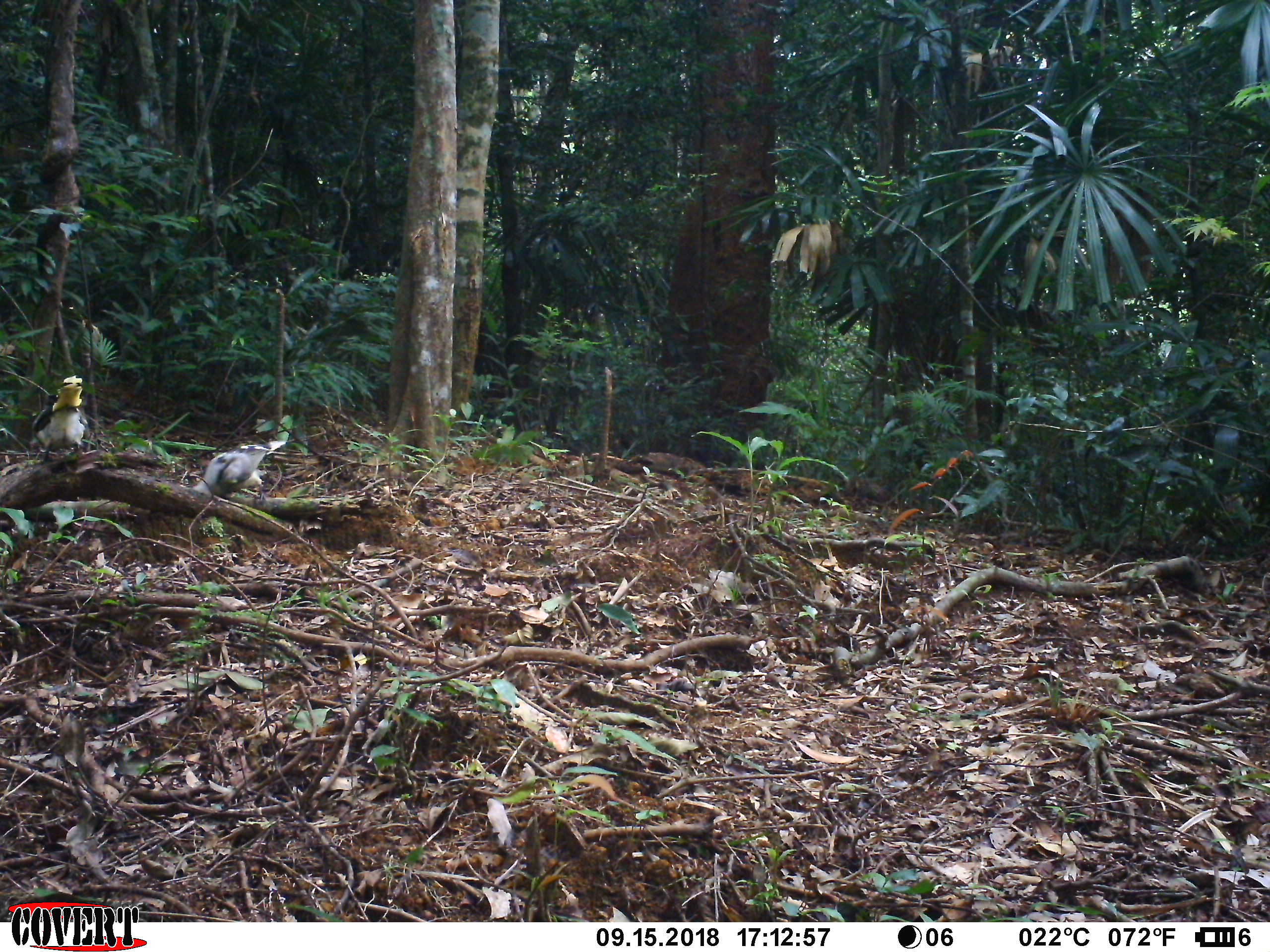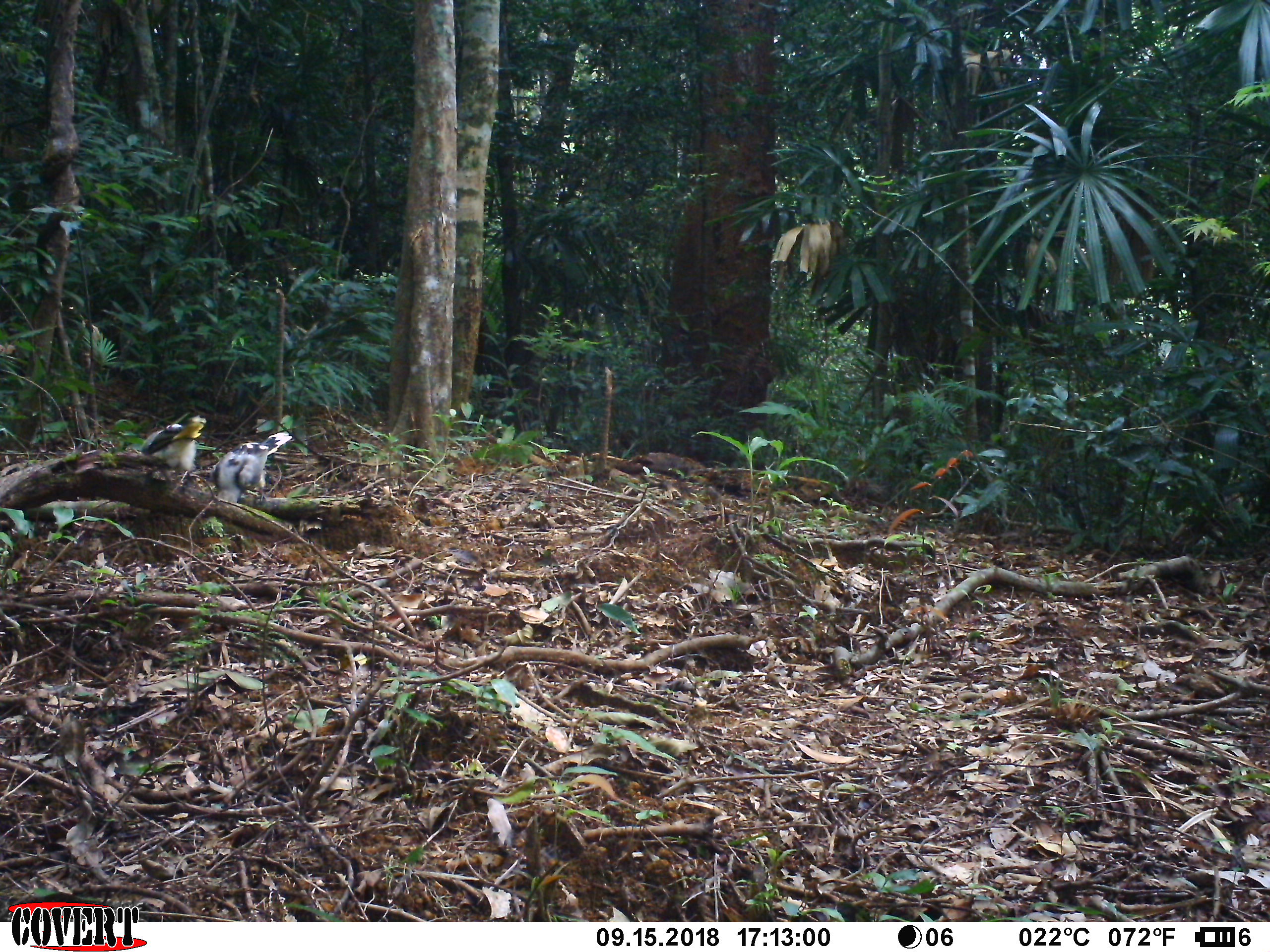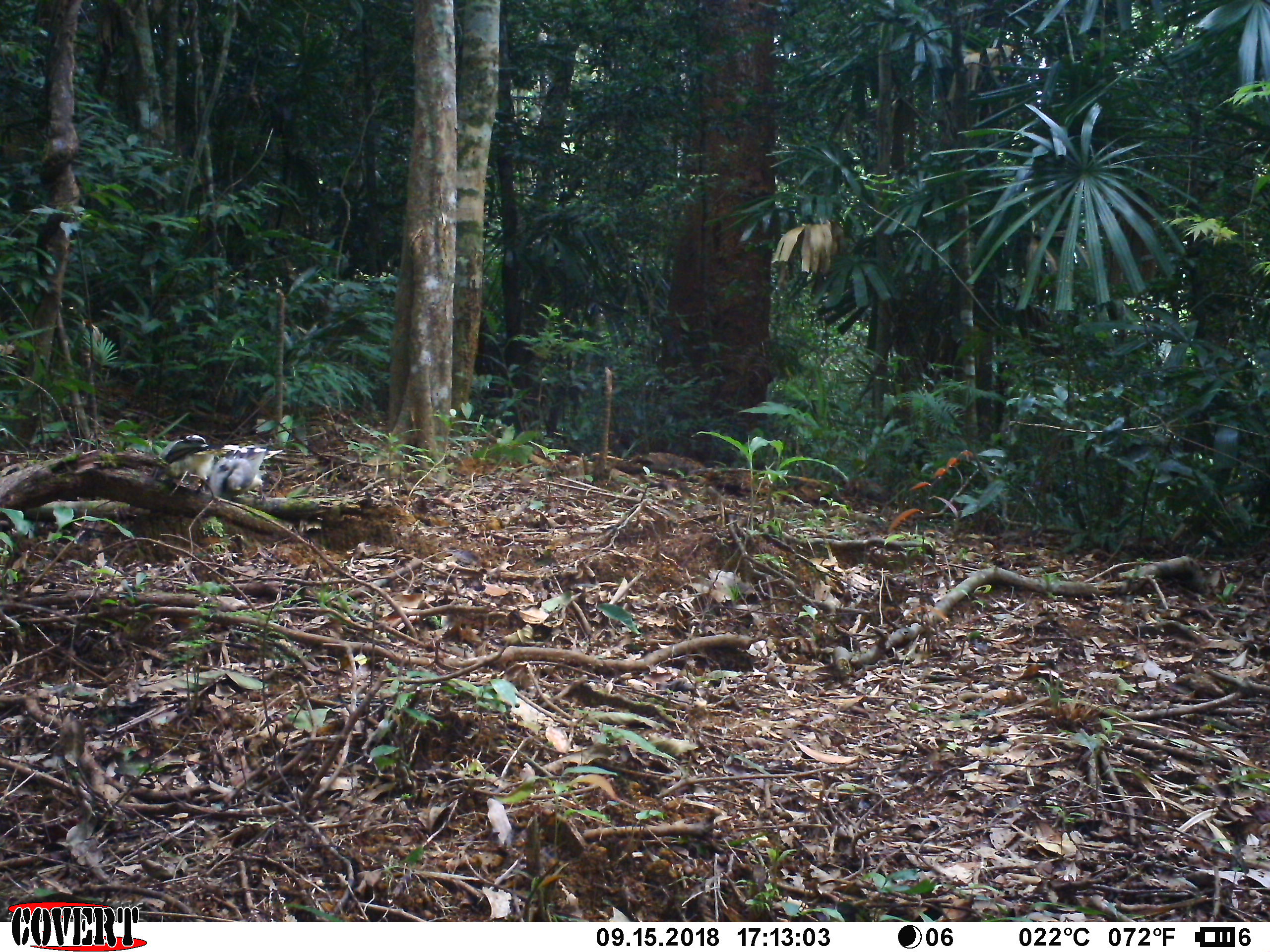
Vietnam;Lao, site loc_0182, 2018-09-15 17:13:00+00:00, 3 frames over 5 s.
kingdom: Animalia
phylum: Chordata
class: Aves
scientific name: Aves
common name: bird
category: unidentified bird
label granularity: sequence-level